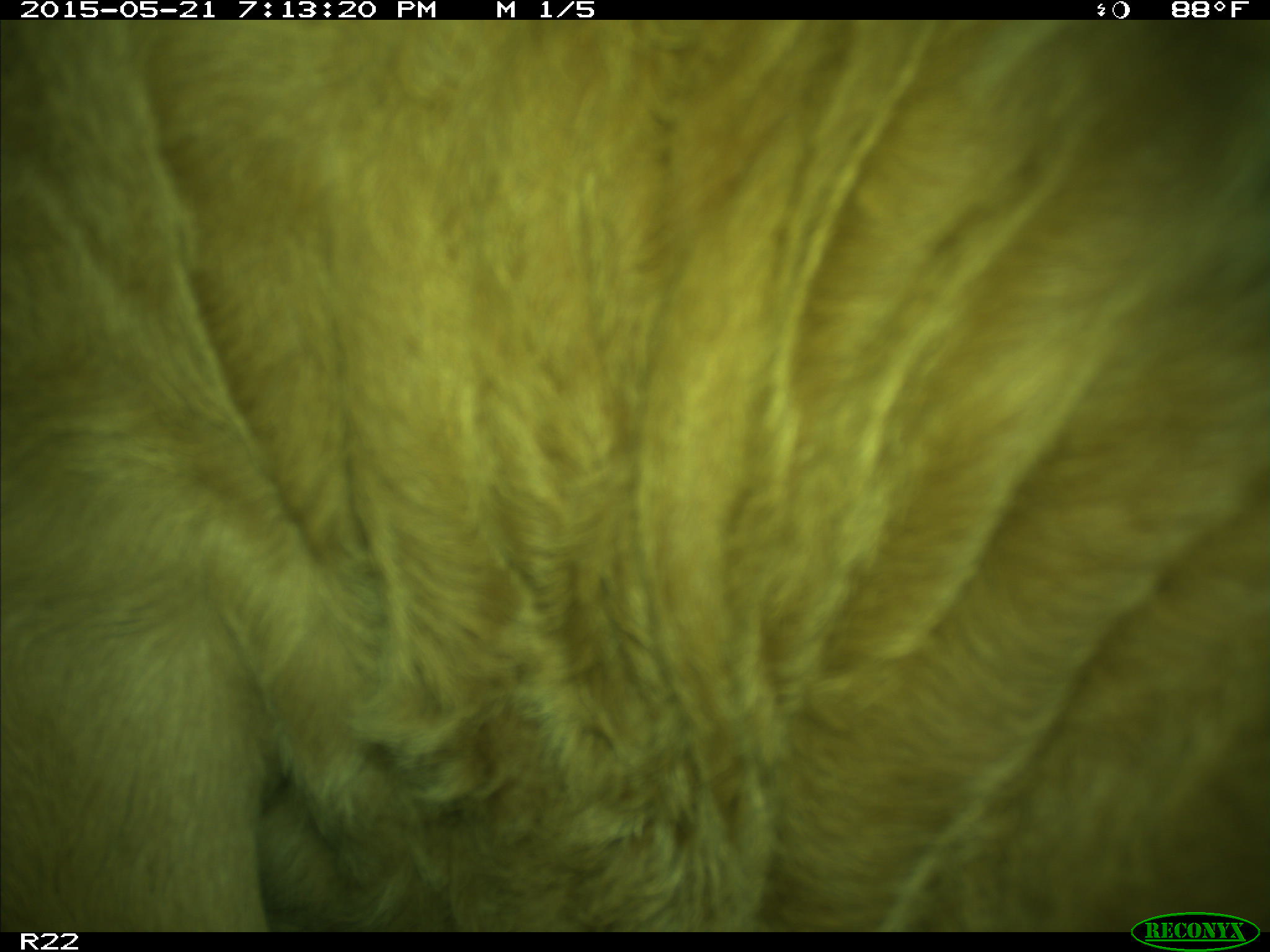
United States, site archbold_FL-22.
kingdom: Animalia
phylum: Chordata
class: Mammalia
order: Artiodactyla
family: Bovidae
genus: Bos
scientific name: Bos taurus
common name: domestic cow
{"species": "Bos taurus (domestic cow)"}